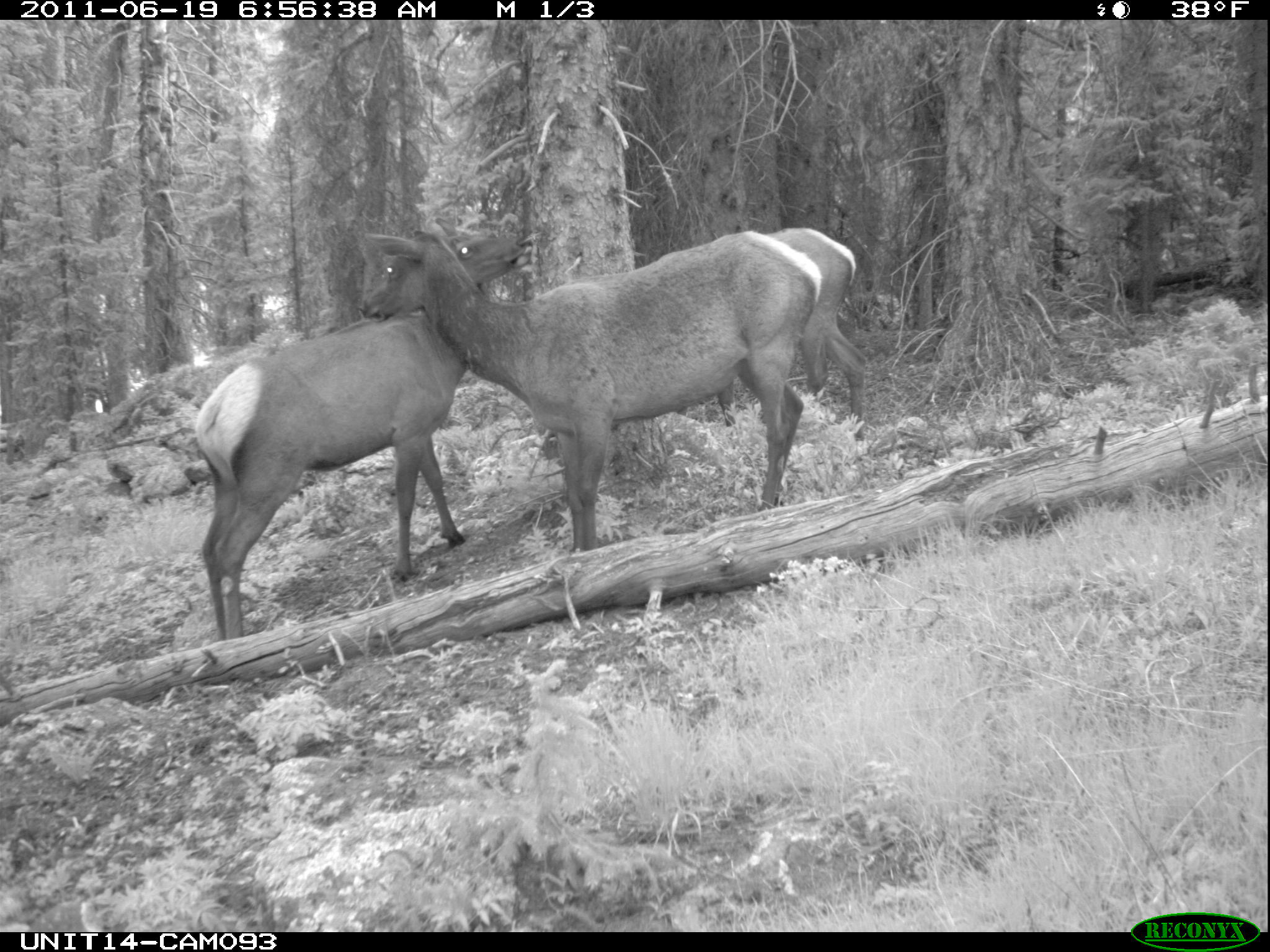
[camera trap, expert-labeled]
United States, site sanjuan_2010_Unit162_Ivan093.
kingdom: Animalia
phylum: Chordata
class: Mammalia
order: Artiodactyla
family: Cervidae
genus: Cervus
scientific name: Cervus elaphus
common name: red deer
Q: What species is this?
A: Cervus elaphus (red deer).